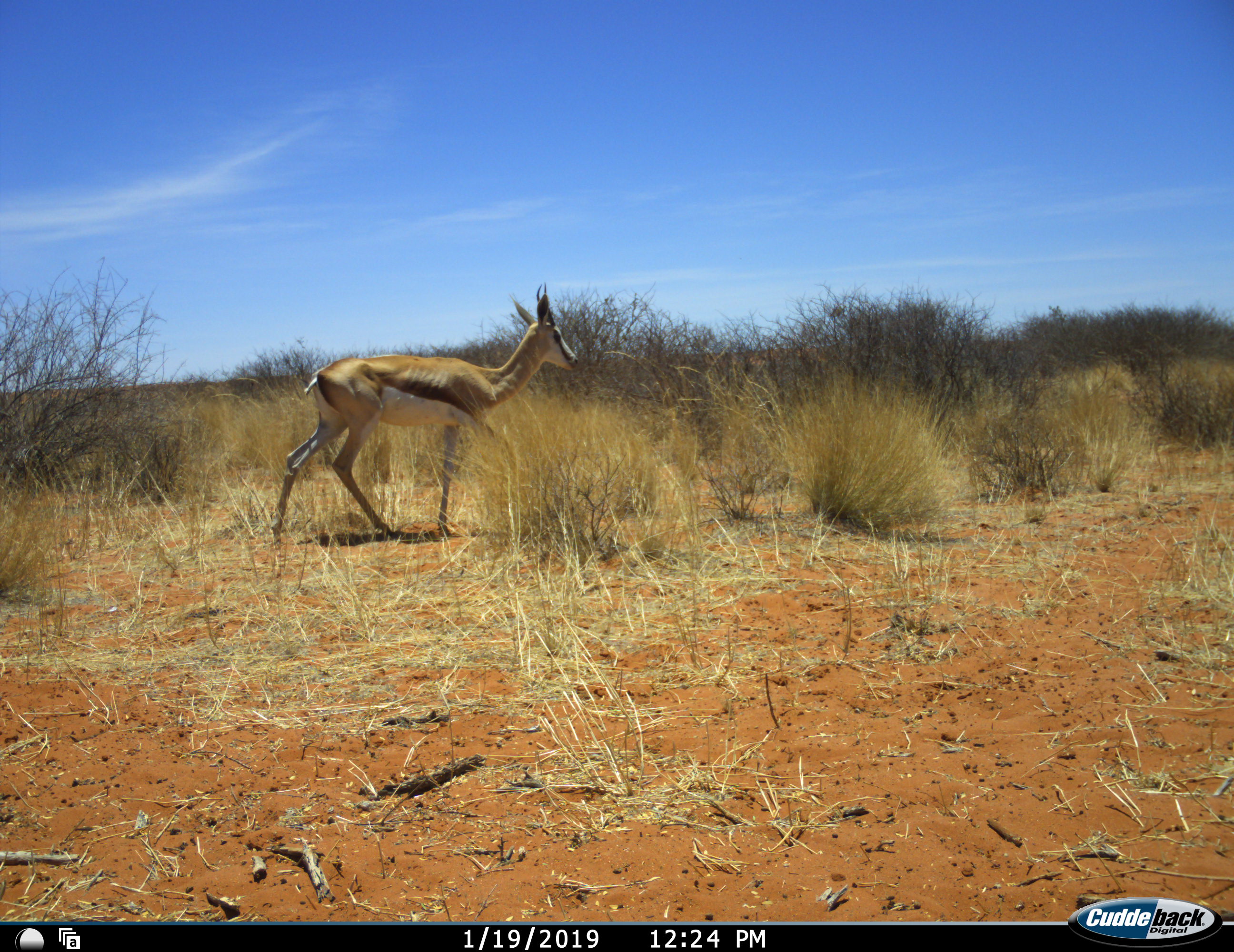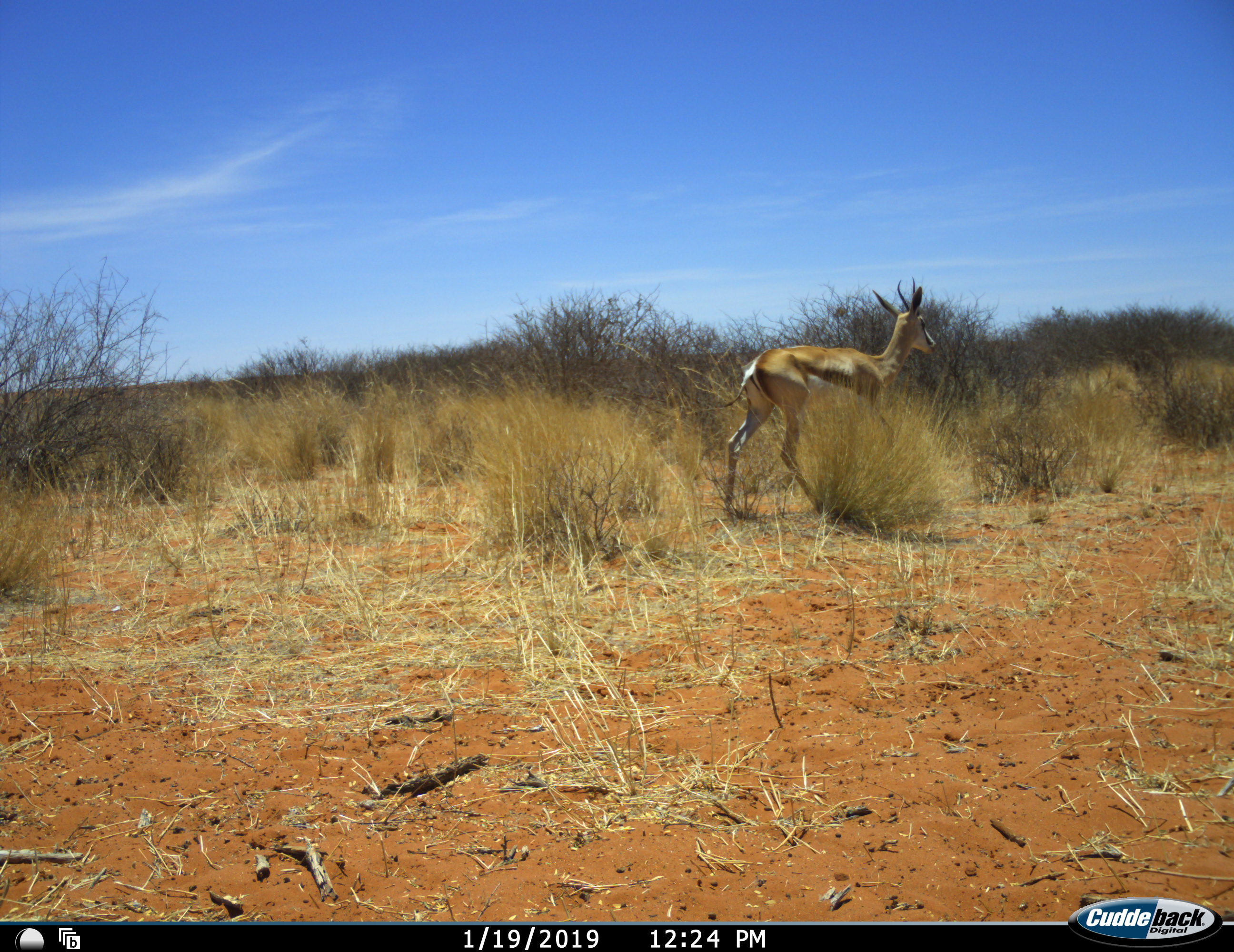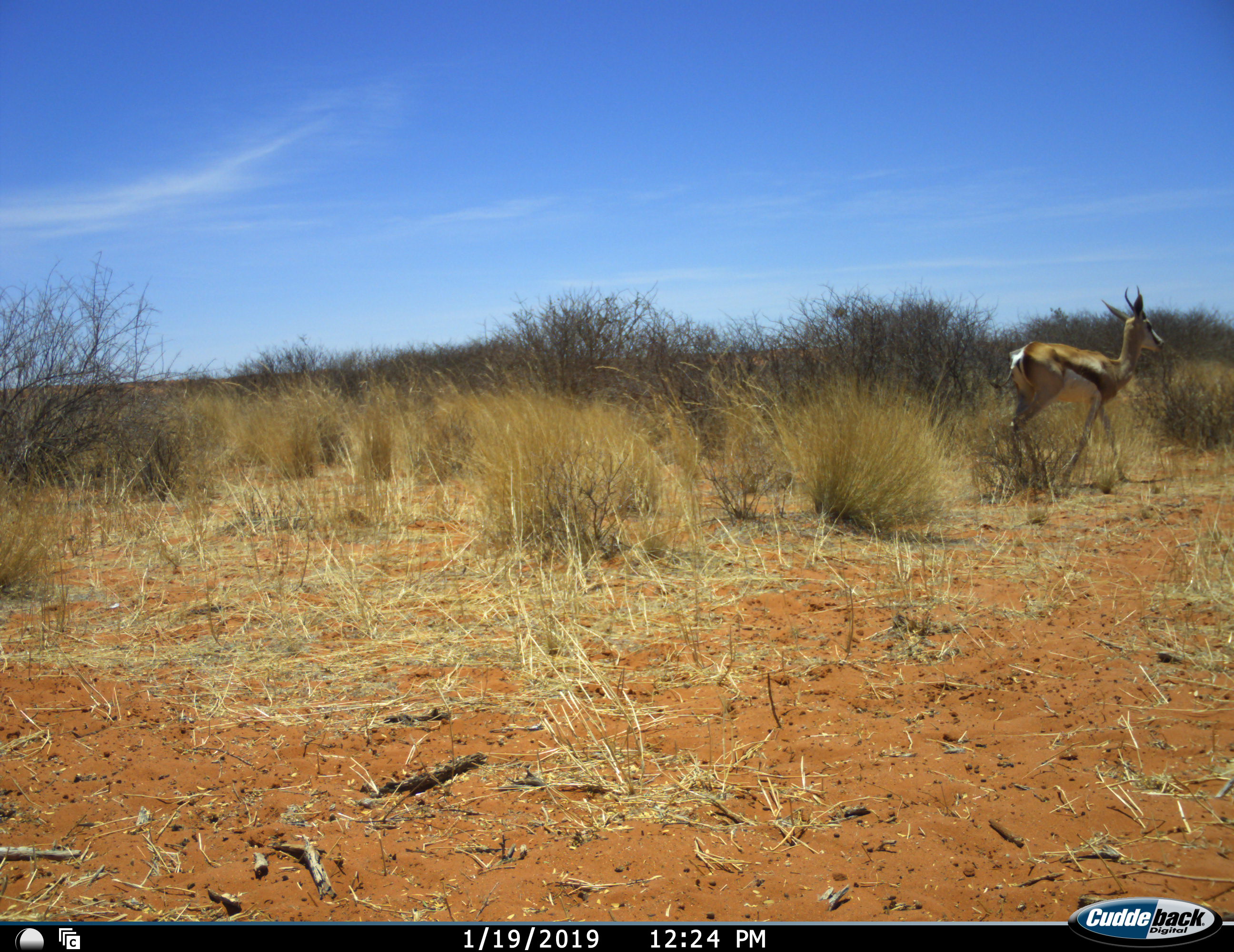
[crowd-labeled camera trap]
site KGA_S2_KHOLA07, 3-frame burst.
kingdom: Animalia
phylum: Chordata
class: Mammalia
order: Artiodactyla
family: Bovidae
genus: Antidorcas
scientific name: Antidorcas marsupialis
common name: springbok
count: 1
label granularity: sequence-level